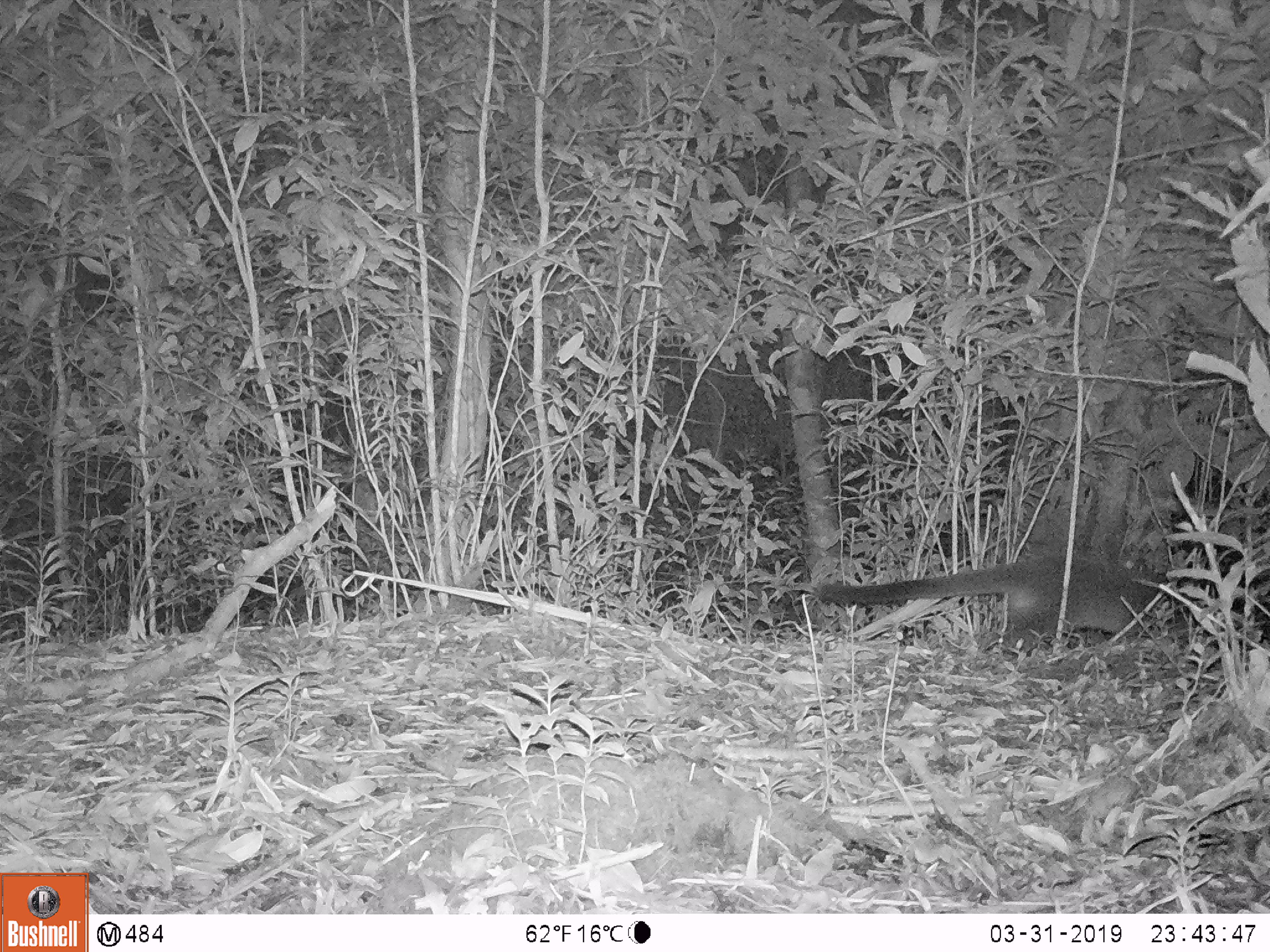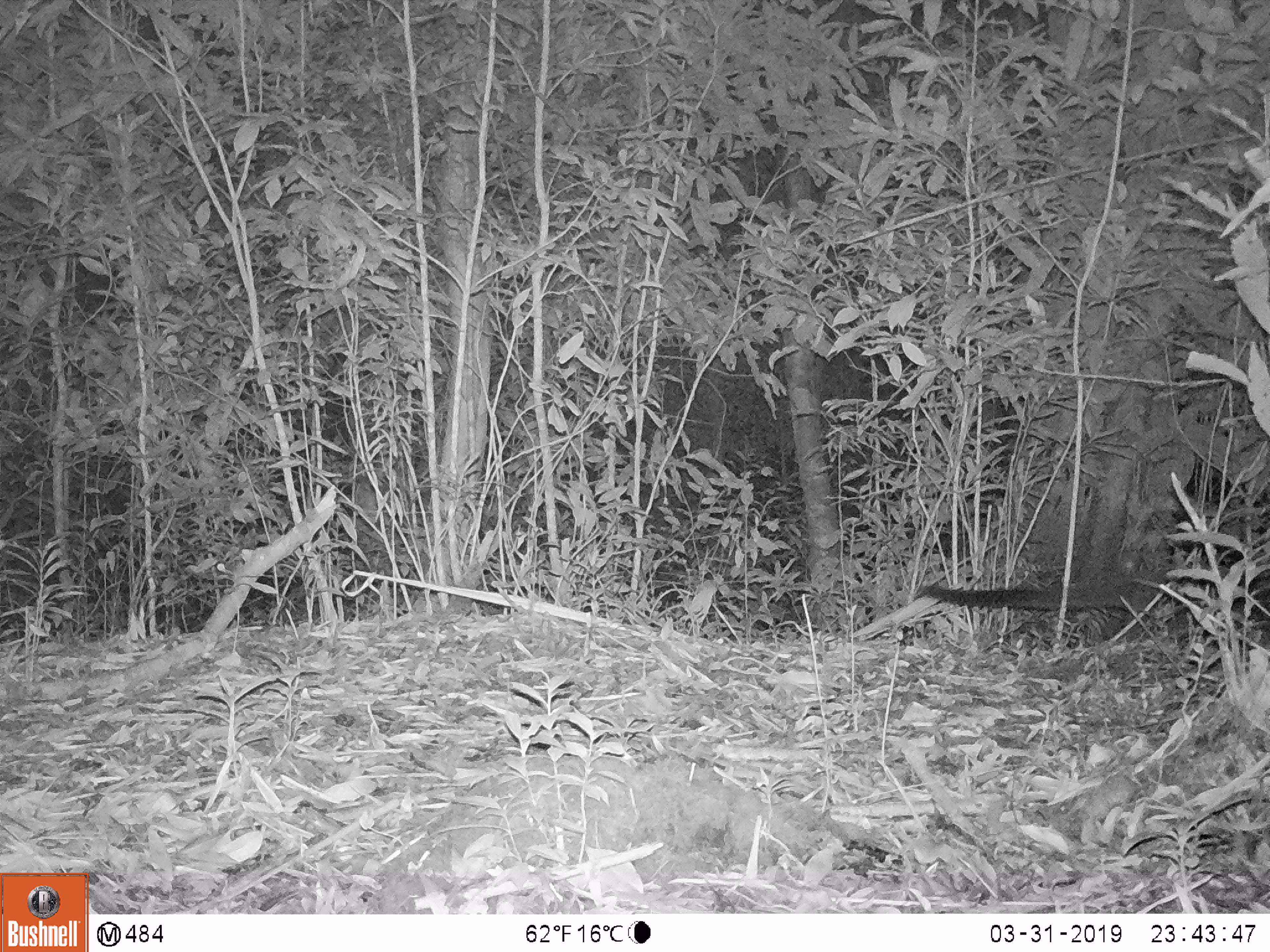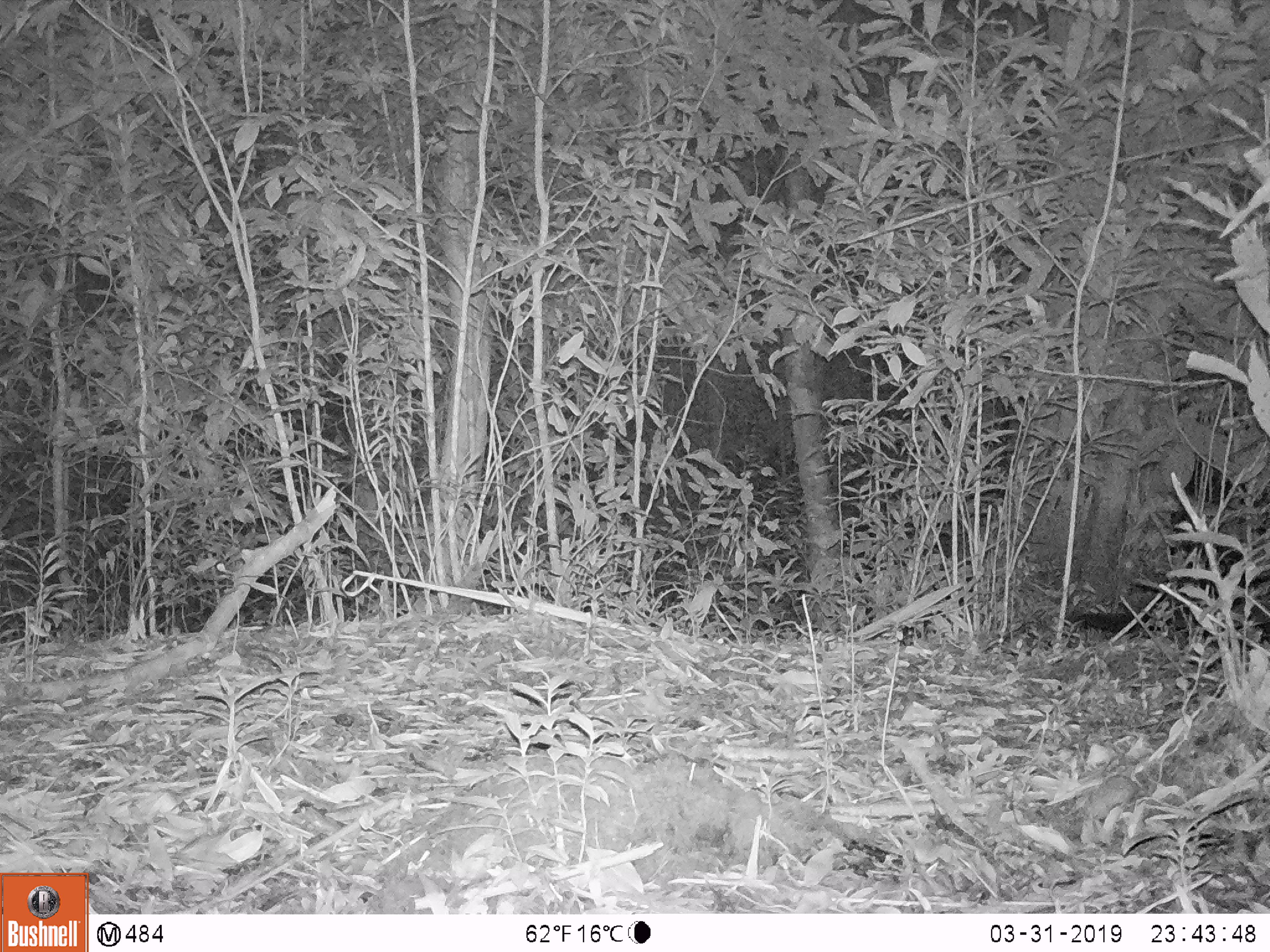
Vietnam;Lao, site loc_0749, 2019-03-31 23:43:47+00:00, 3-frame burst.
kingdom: Animalia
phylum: Chordata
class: Mammalia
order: Carnivora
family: Viverridae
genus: Paguma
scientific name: Paguma larvata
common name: masked palm civet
Masked palm civet (Paguma larvata). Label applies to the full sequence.